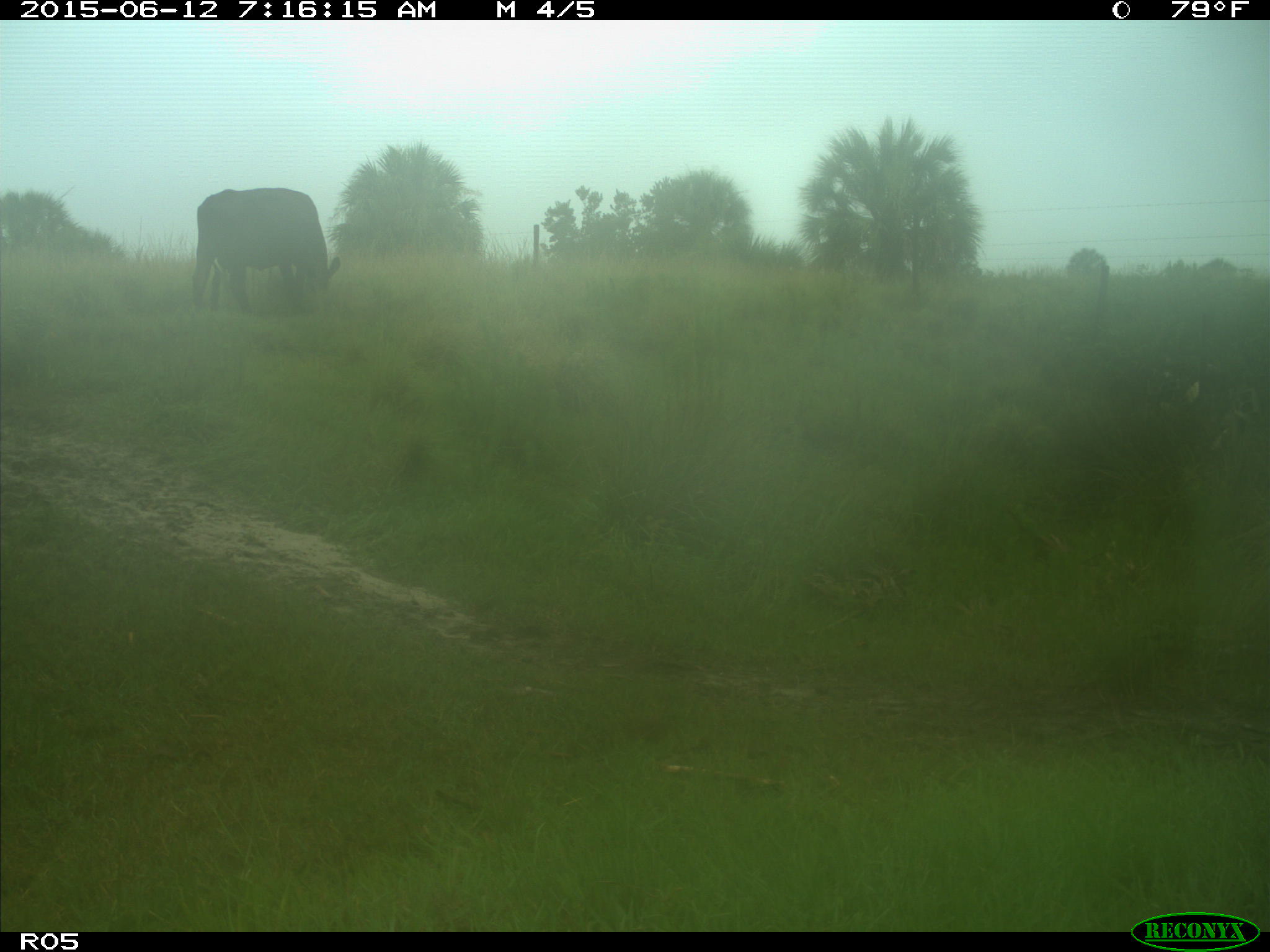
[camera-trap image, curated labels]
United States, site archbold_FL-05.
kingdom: Animalia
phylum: Chordata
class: Mammalia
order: Artiodactyla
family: Bovidae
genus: Bos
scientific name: Bos taurus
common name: domestic cow